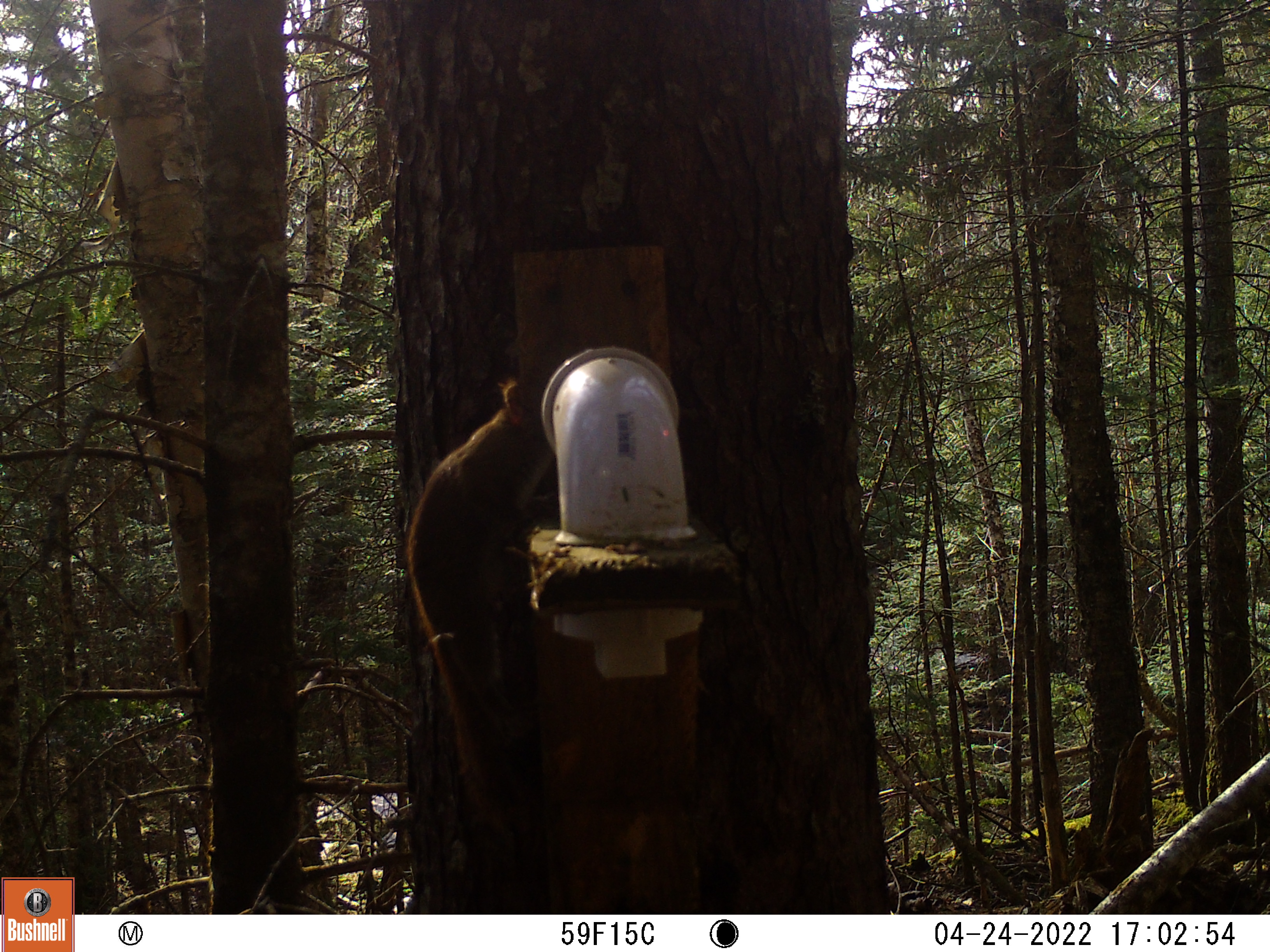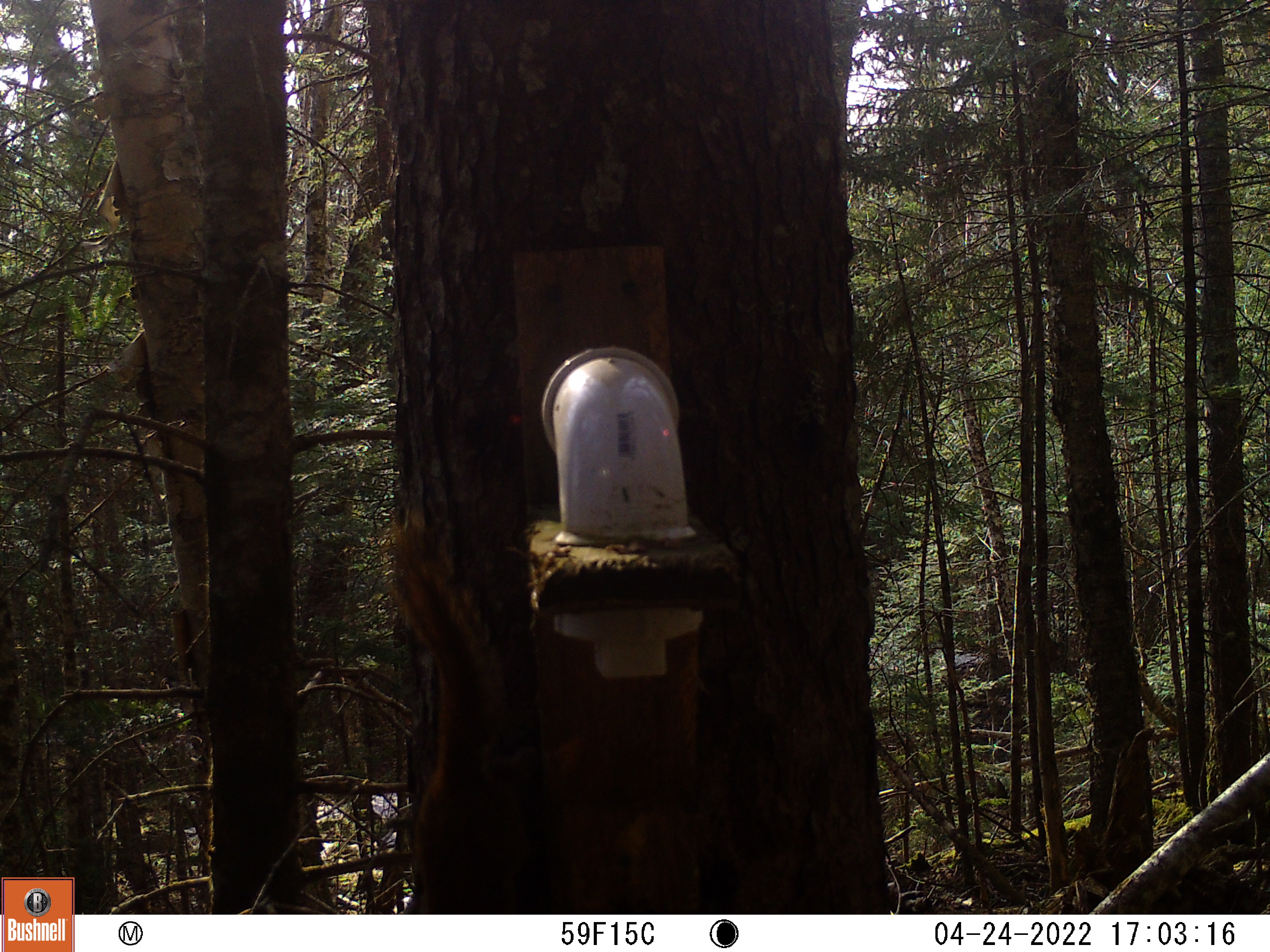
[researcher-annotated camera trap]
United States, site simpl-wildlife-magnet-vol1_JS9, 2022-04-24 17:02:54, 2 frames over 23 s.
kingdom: Animalia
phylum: Chordata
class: Mammalia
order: Rodentia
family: Sciuridae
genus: Tamiasciurus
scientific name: Tamiasciurus hudsonicus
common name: red squirrel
Red squirrel (Tamiasciurus hudsonicus).